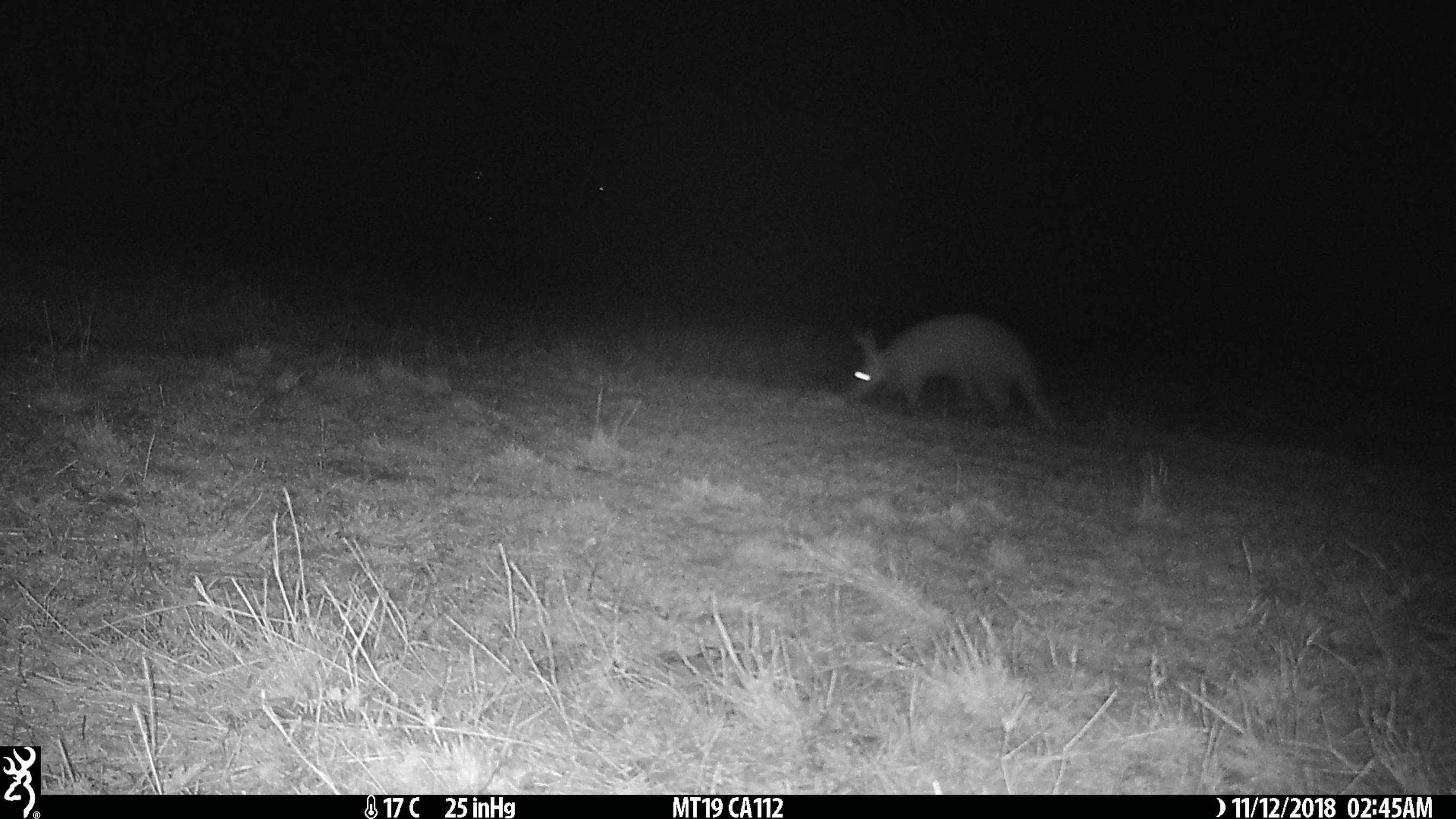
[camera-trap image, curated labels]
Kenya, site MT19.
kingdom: Animalia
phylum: Chordata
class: Mammalia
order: Tubulidentata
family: Orycteropodidae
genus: Orycteropus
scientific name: Orycteropus afer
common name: aardvark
Aardvark (Orycteropus afer).